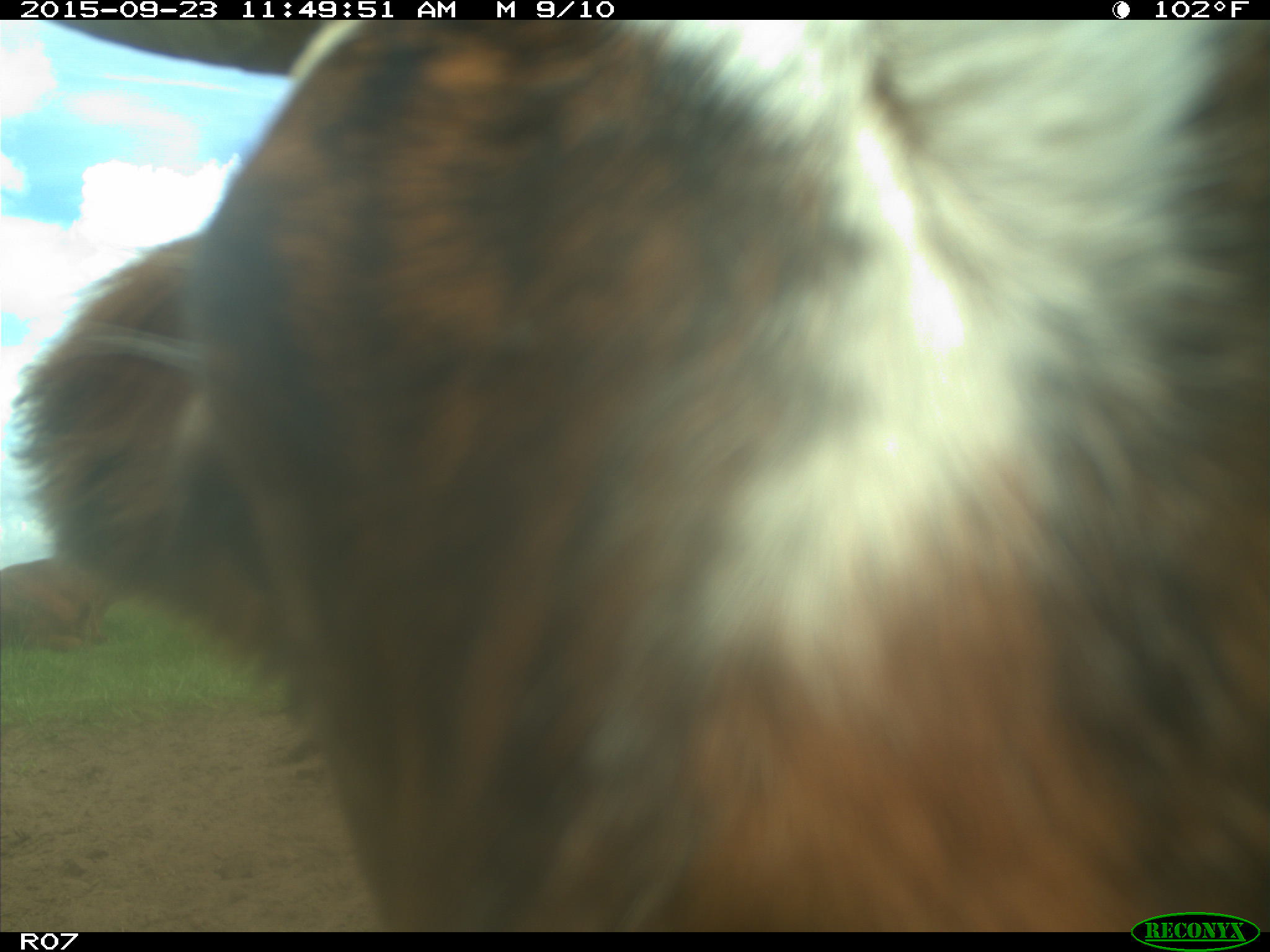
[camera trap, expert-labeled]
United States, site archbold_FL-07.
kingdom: Animalia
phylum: Chordata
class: Mammalia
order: Artiodactyla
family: Bovidae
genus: Bos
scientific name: Bos taurus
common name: domestic cow